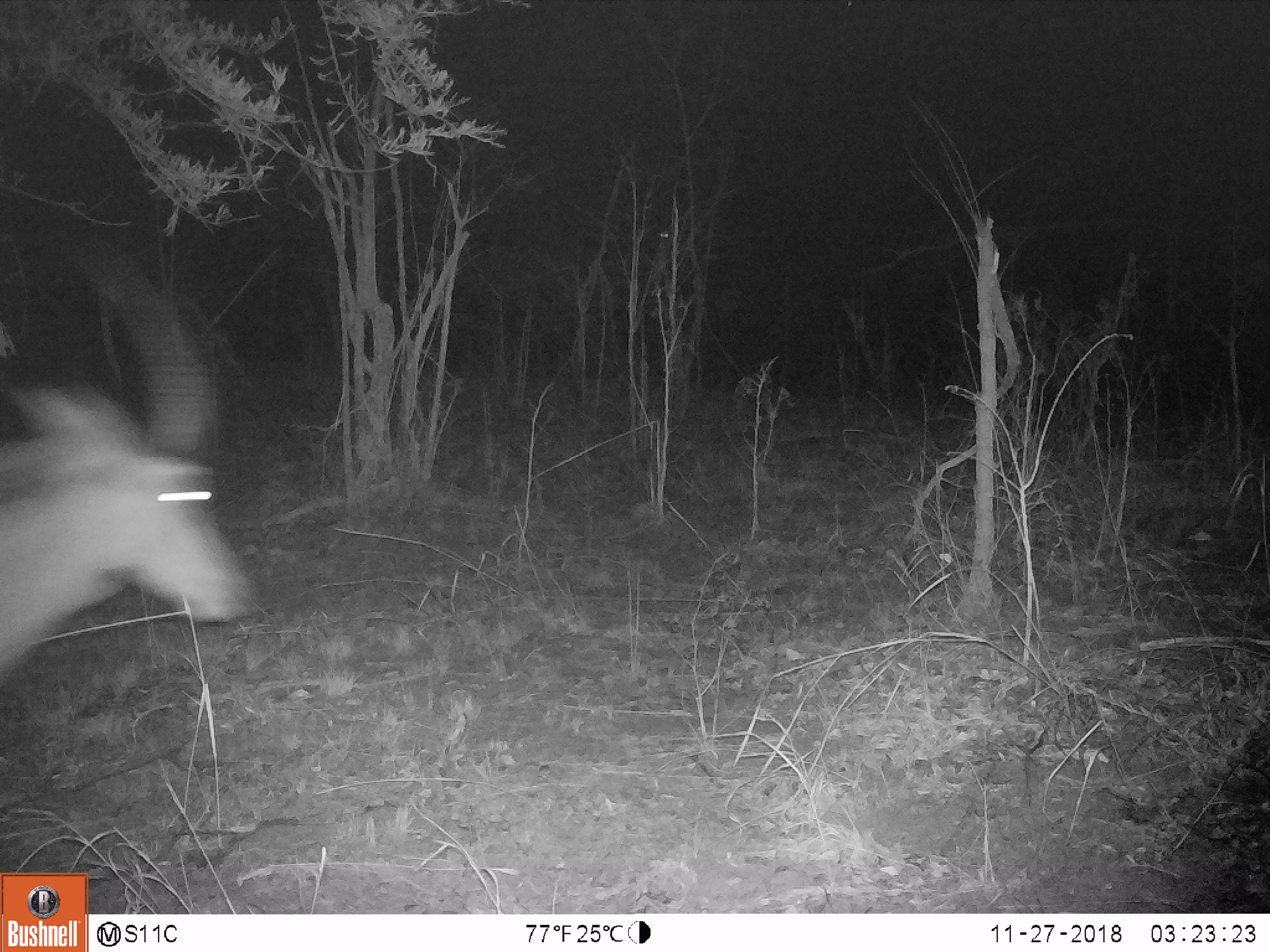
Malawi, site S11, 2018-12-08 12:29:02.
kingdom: Animalia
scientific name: Animalia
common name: other animal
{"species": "other animal (Animalia)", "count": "1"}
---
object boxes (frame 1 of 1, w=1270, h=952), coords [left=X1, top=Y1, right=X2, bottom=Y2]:
other animal: [left=2, top=217, right=271, bottom=712]